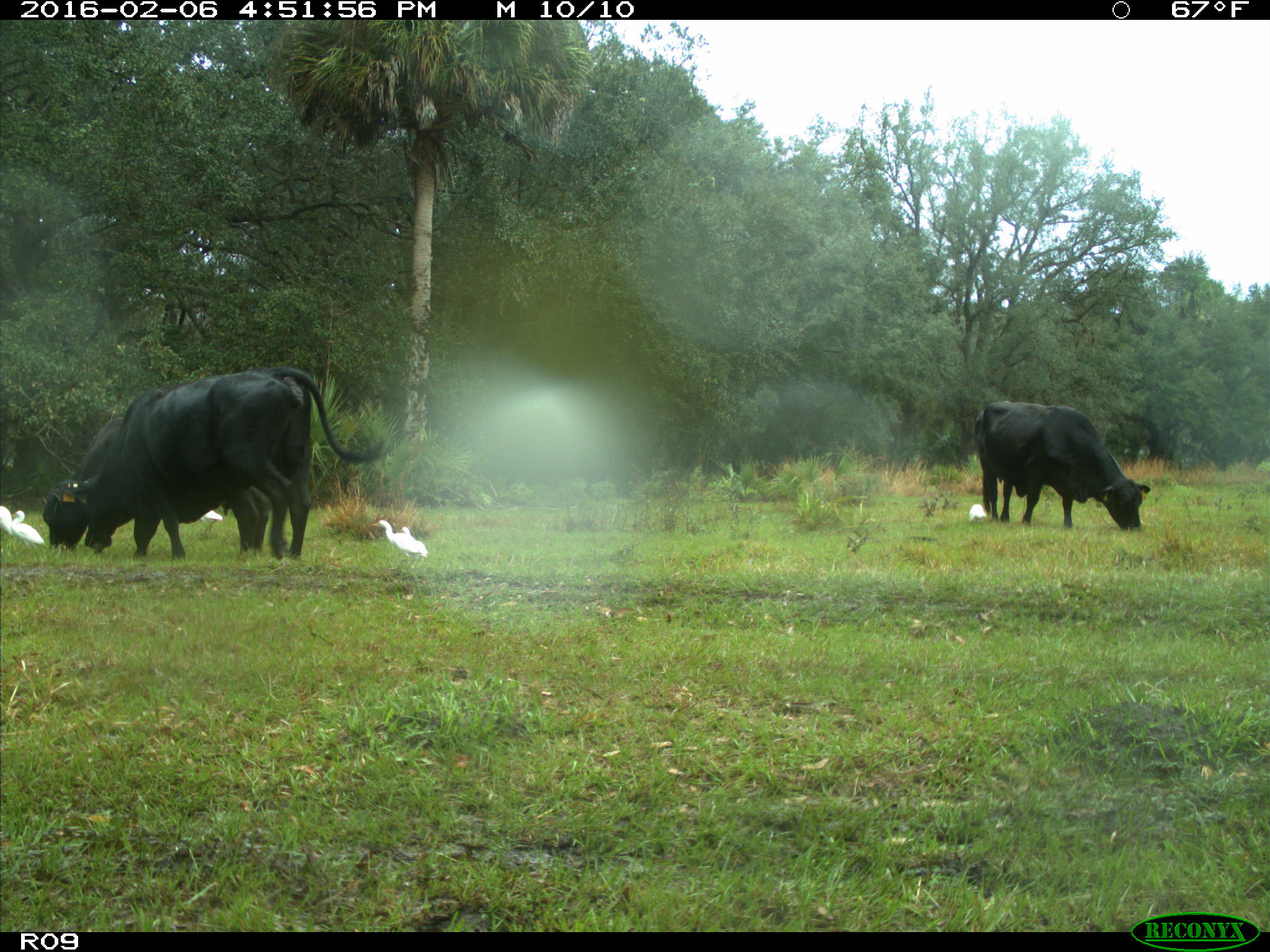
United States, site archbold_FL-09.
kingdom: Animalia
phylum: Chordata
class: Mammalia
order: Artiodactyla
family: Bovidae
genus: Bos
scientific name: Bos taurus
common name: domestic cow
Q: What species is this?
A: Bos taurus (domestic cow).